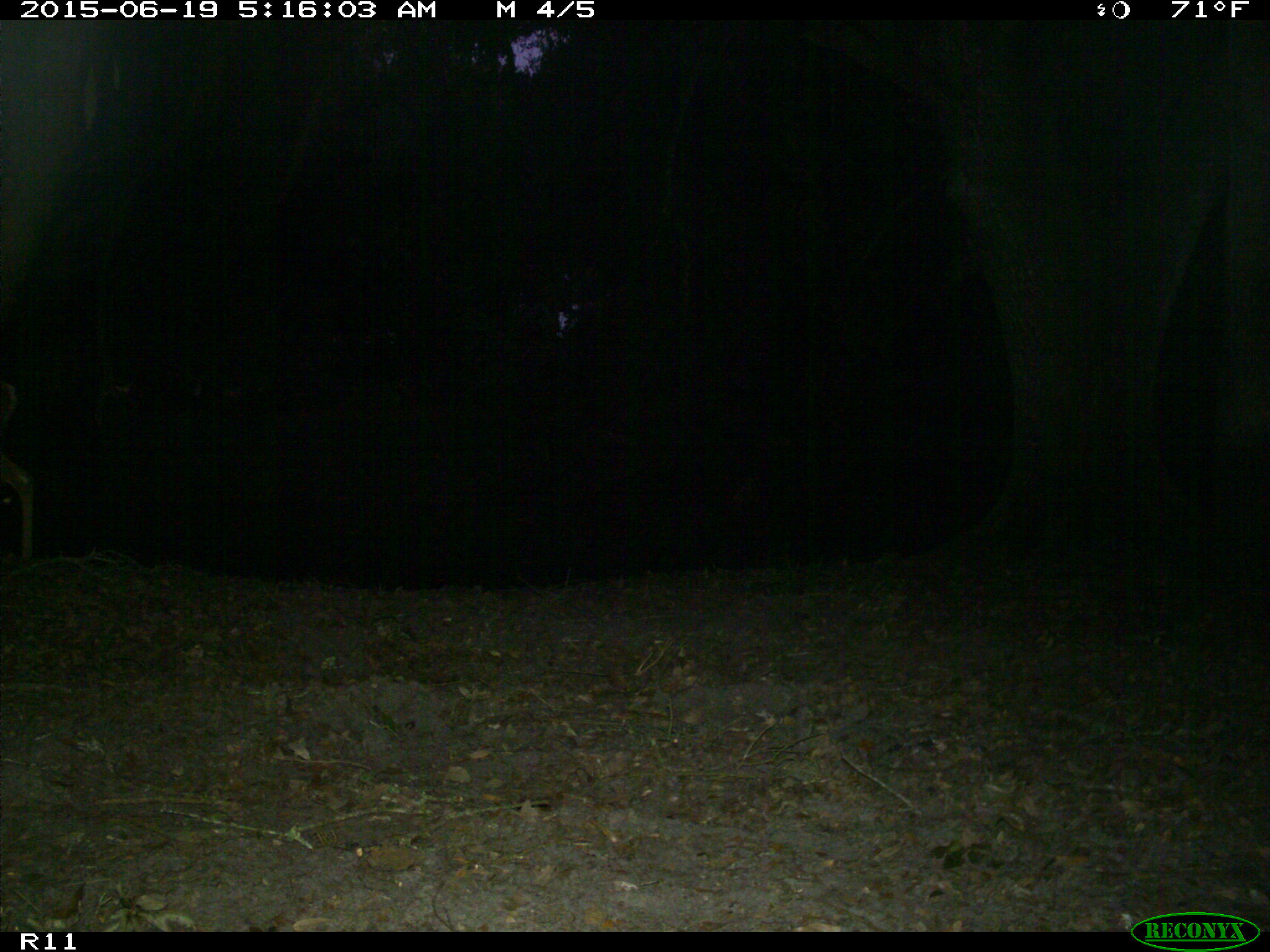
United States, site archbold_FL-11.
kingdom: Animalia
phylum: Chordata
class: Mammalia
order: Artiodactyla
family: Cervidae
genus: Odocoileus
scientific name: Odocoileus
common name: deer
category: unidentified deer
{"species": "unidentified deer (deer) (Odocoileus)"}